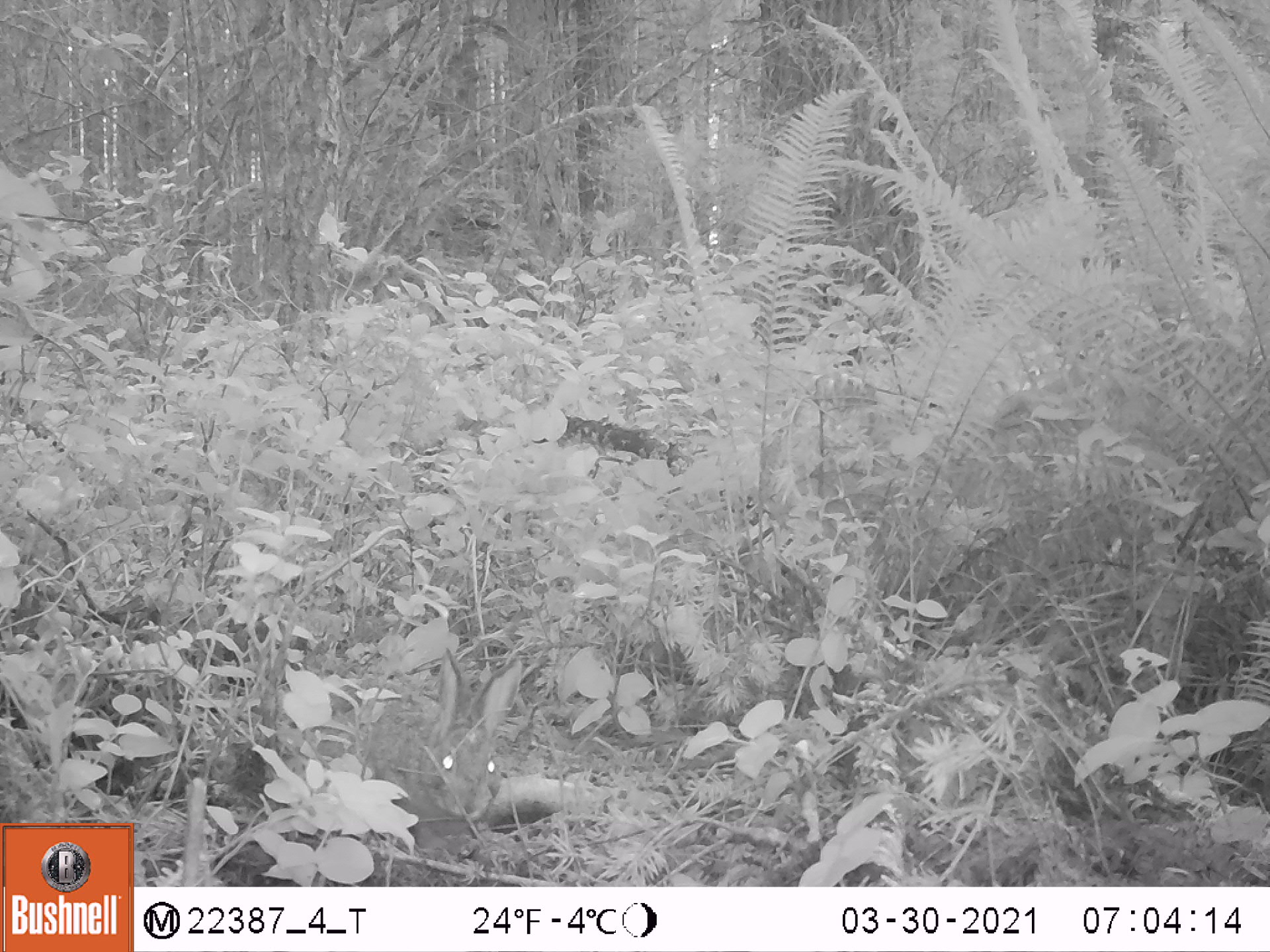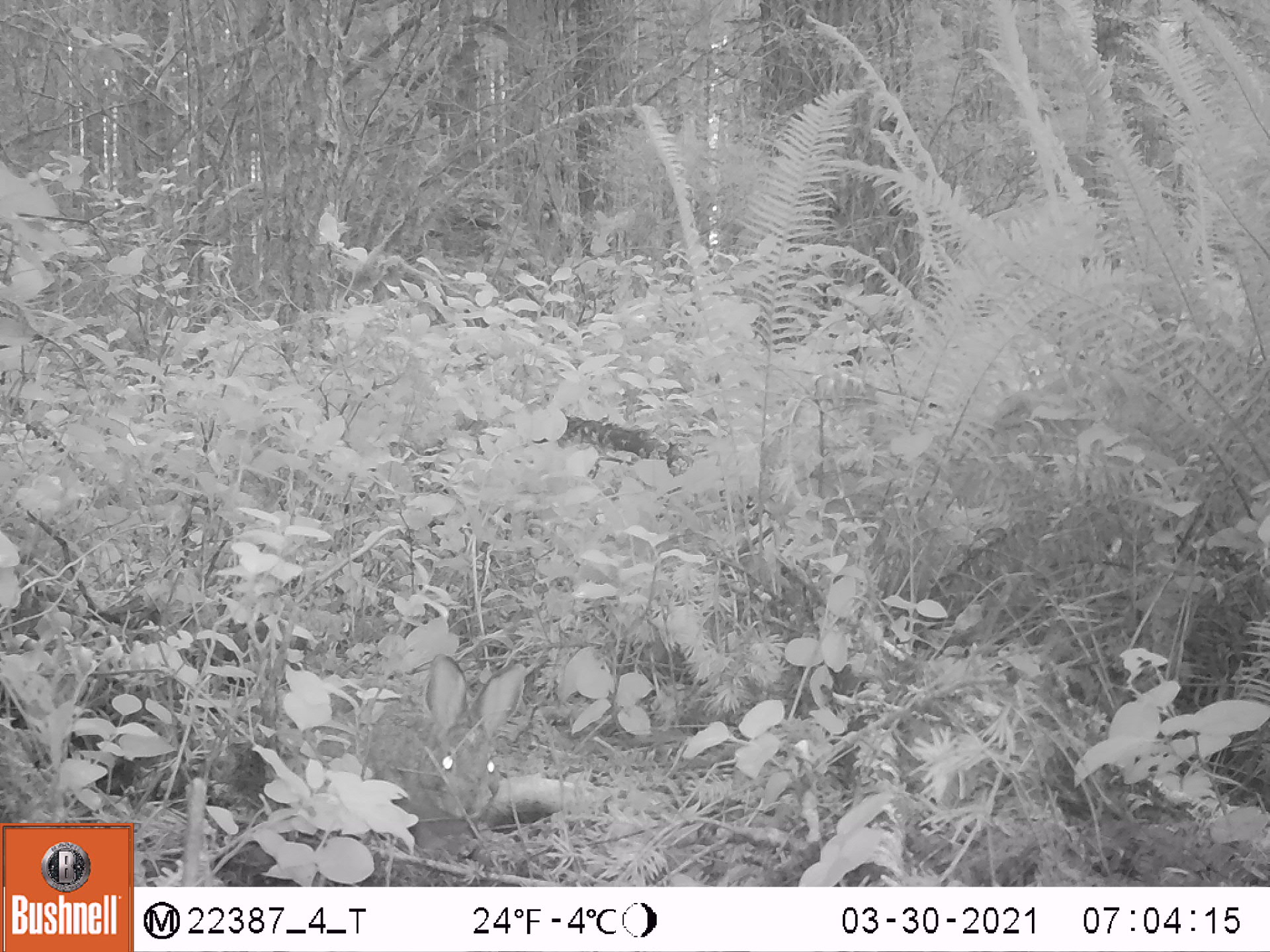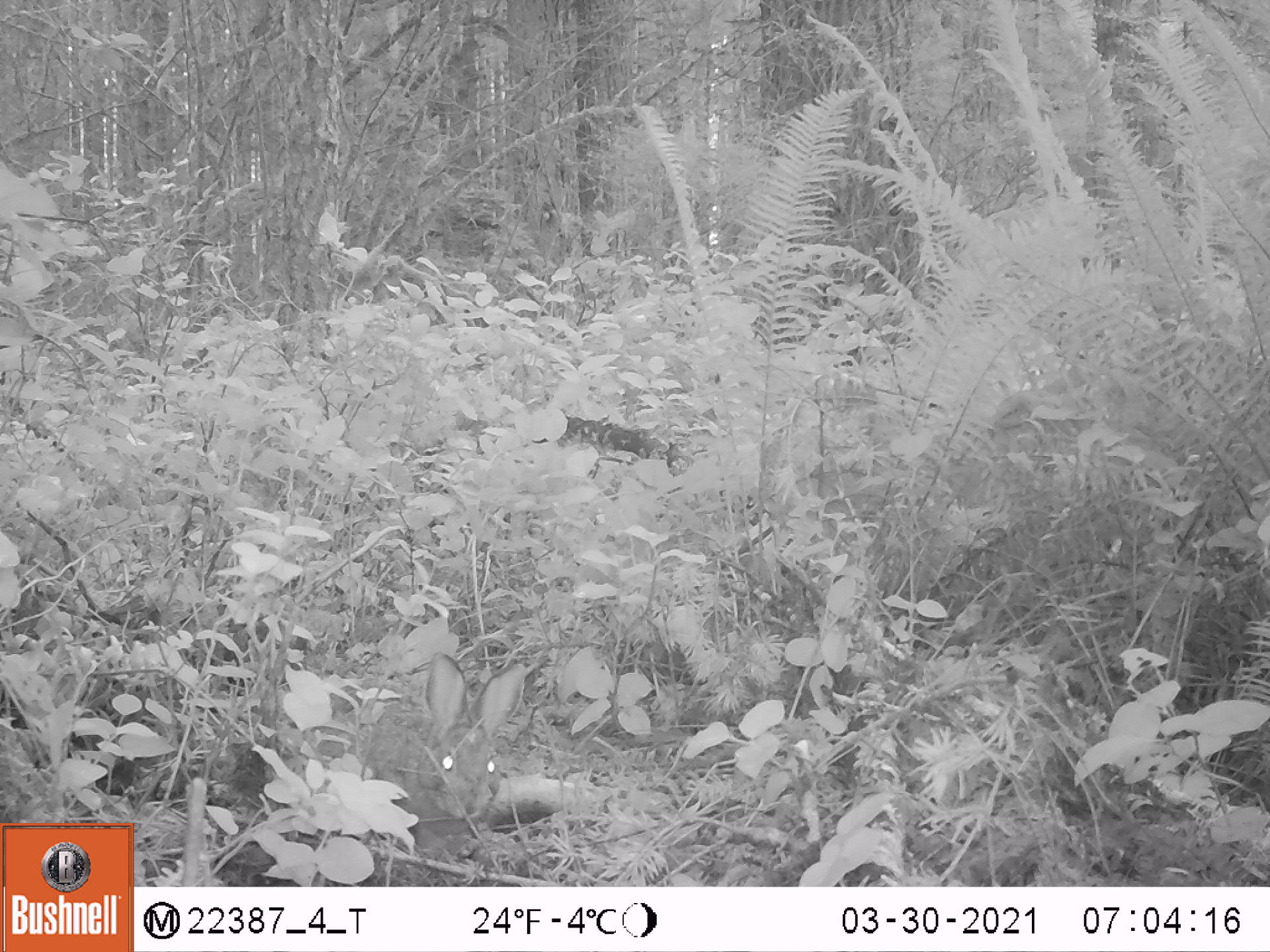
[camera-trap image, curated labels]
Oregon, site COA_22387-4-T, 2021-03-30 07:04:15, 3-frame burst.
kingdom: Animalia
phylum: Chordata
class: Mammalia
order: Lagomorpha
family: Leporidae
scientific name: Leporidae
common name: hares and rabbits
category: leporidae family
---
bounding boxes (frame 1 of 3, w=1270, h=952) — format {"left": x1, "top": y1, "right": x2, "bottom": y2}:
leporidae family: {"left": 295, "top": 651, "right": 534, "bottom": 864}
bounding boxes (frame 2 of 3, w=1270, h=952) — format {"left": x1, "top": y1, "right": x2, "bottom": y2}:
leporidae family: {"left": 316, "top": 650, "right": 535, "bottom": 853}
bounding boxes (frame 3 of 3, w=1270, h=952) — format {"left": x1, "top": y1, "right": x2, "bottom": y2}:
leporidae family: {"left": 302, "top": 654, "right": 533, "bottom": 848}